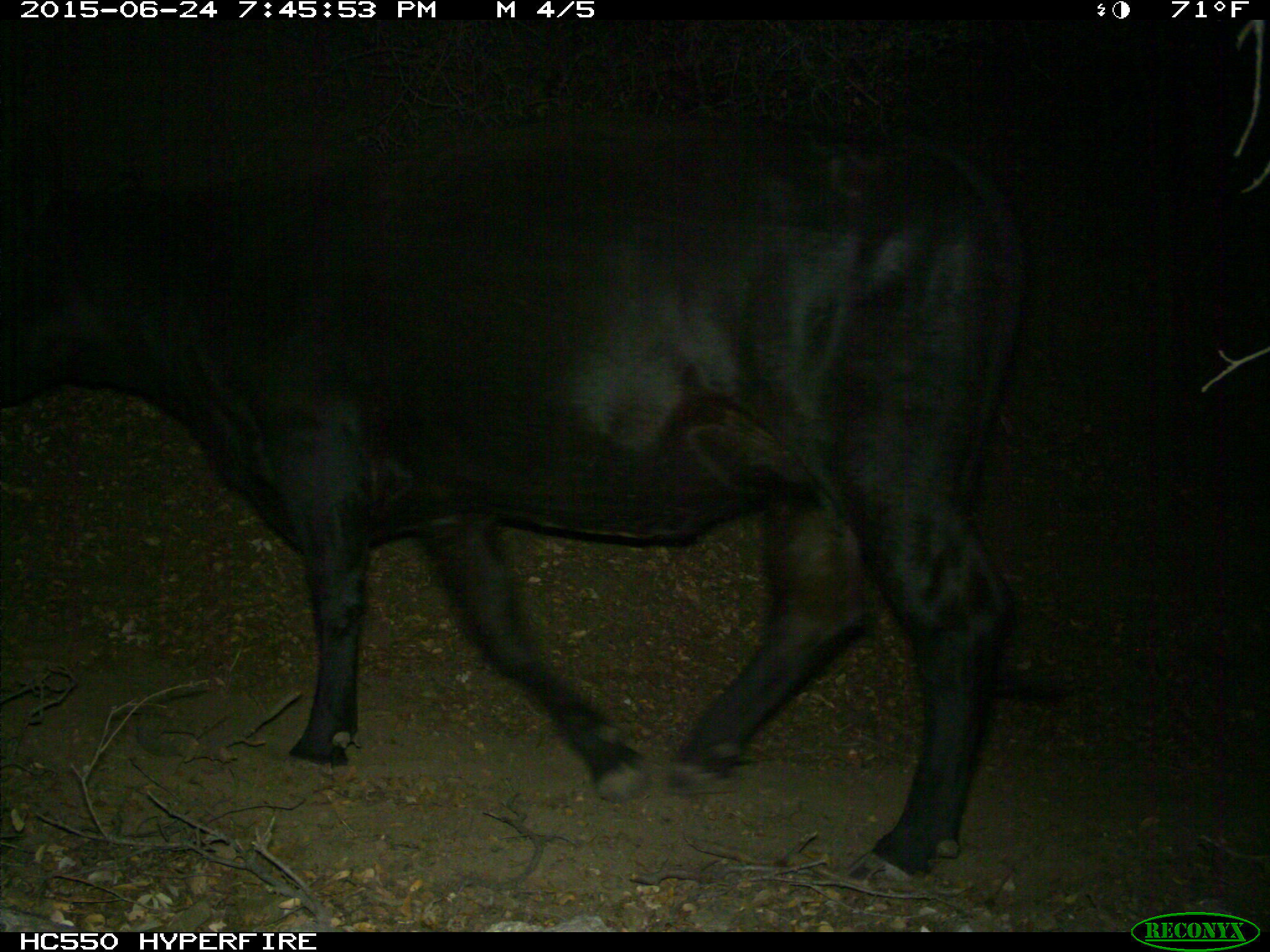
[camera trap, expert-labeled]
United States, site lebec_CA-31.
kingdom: Animalia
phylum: Chordata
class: Mammalia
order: Artiodactyla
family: Bovidae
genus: Bos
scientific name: Bos taurus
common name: domestic cow